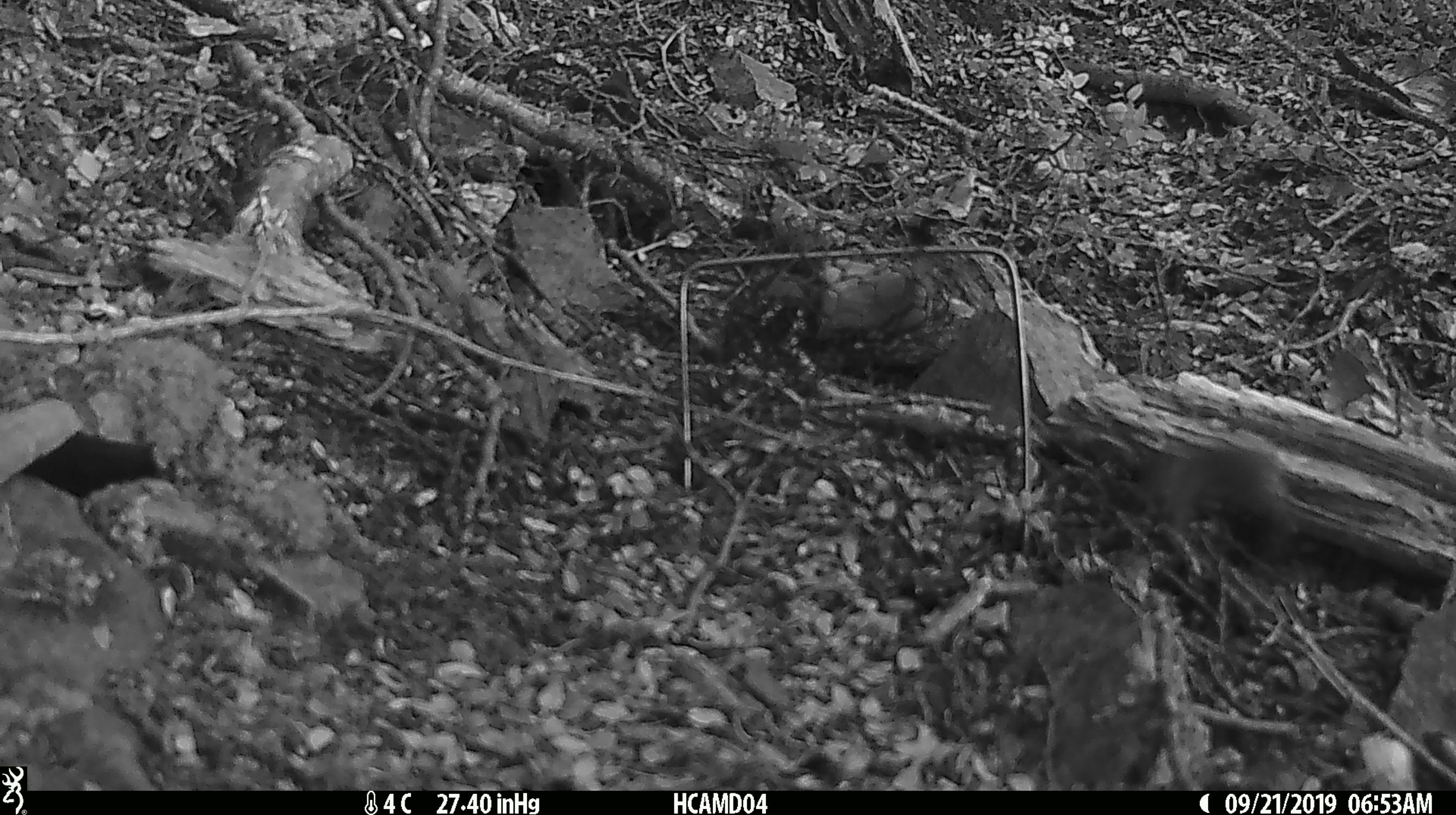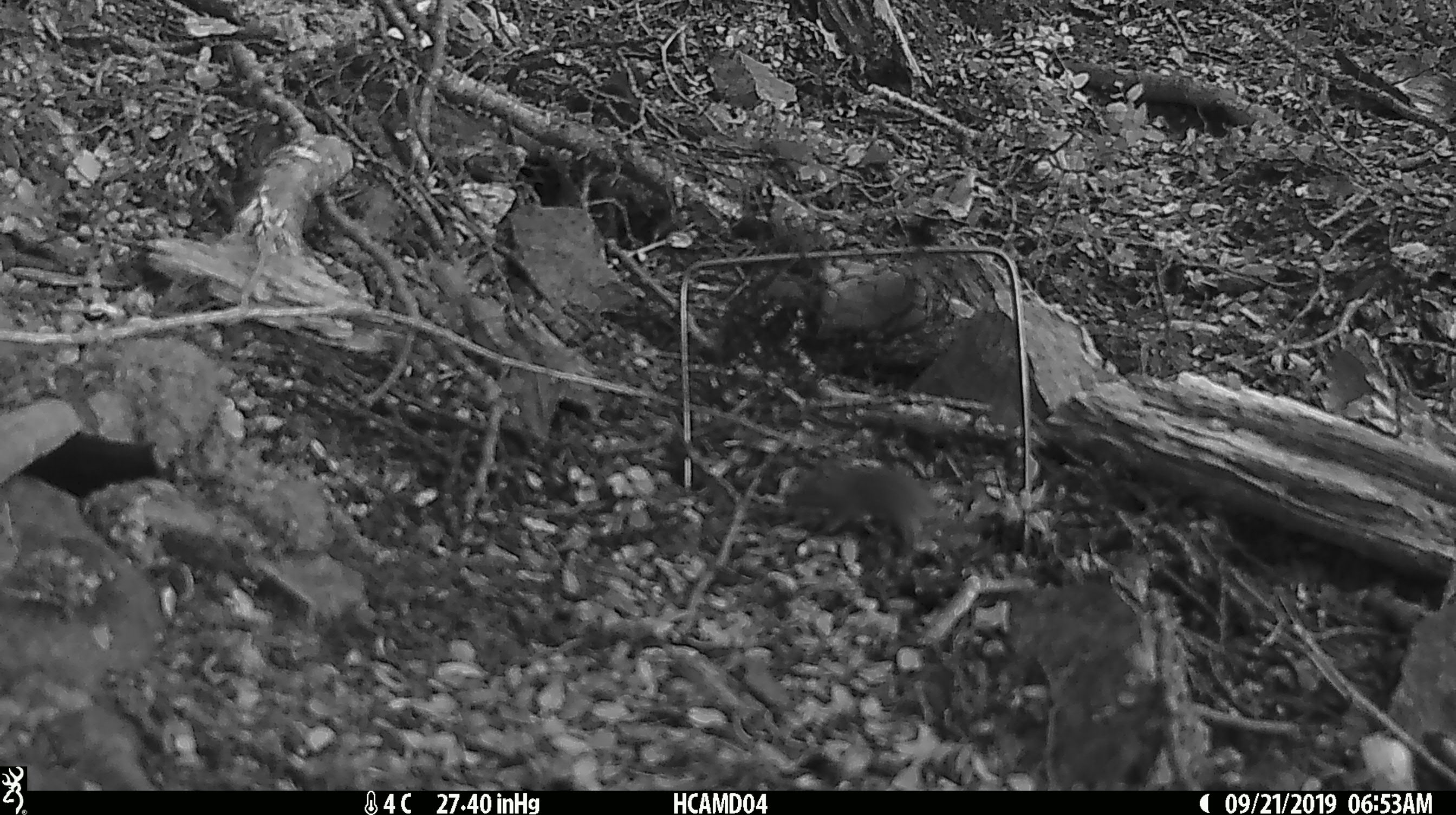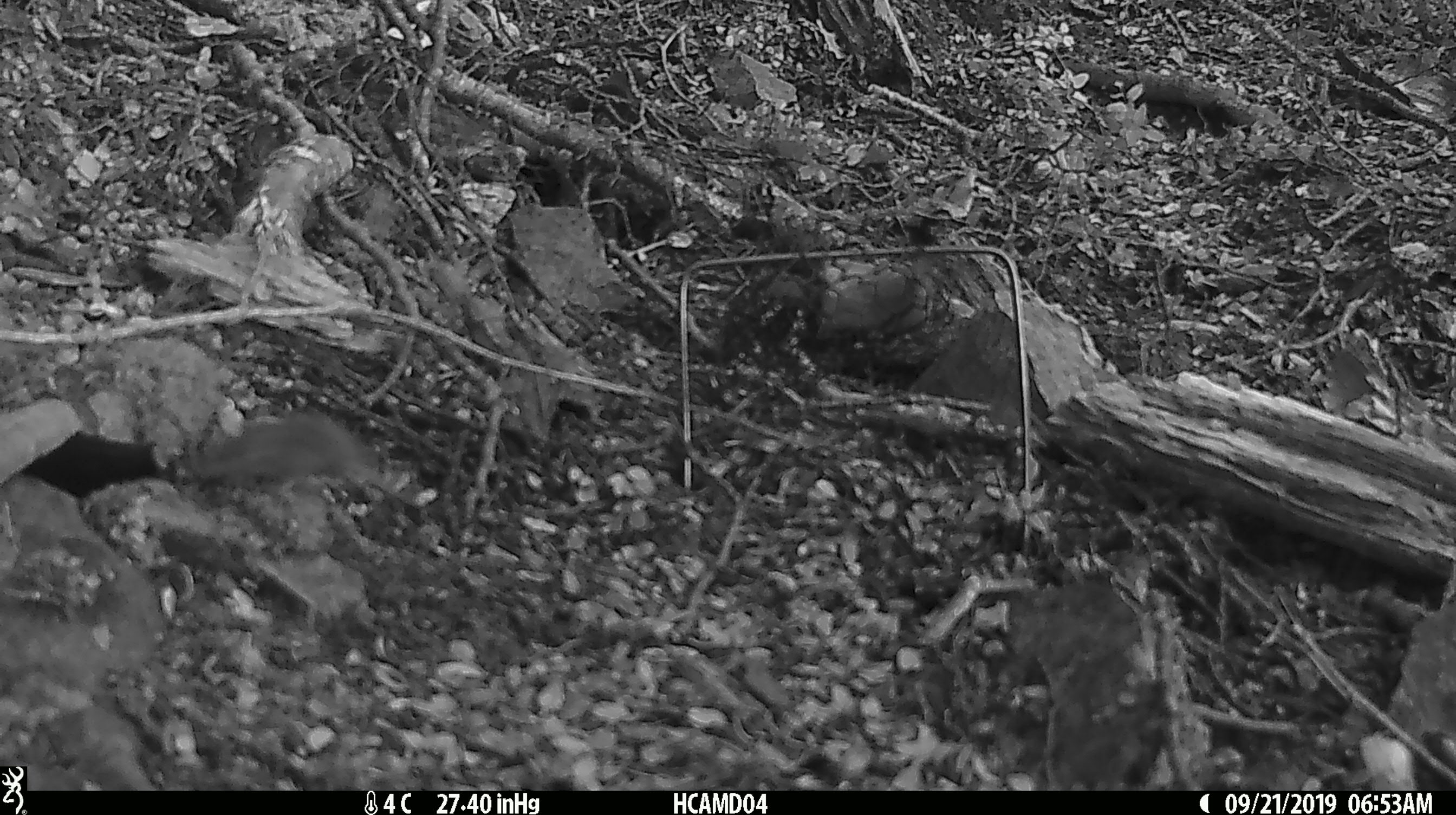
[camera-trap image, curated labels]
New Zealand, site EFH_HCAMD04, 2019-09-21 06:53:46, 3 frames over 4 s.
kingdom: Animalia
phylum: Chordata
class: Mammalia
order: Rodentia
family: Muridae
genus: Mus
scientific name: Mus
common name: mouse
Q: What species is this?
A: Mouse (Mus).